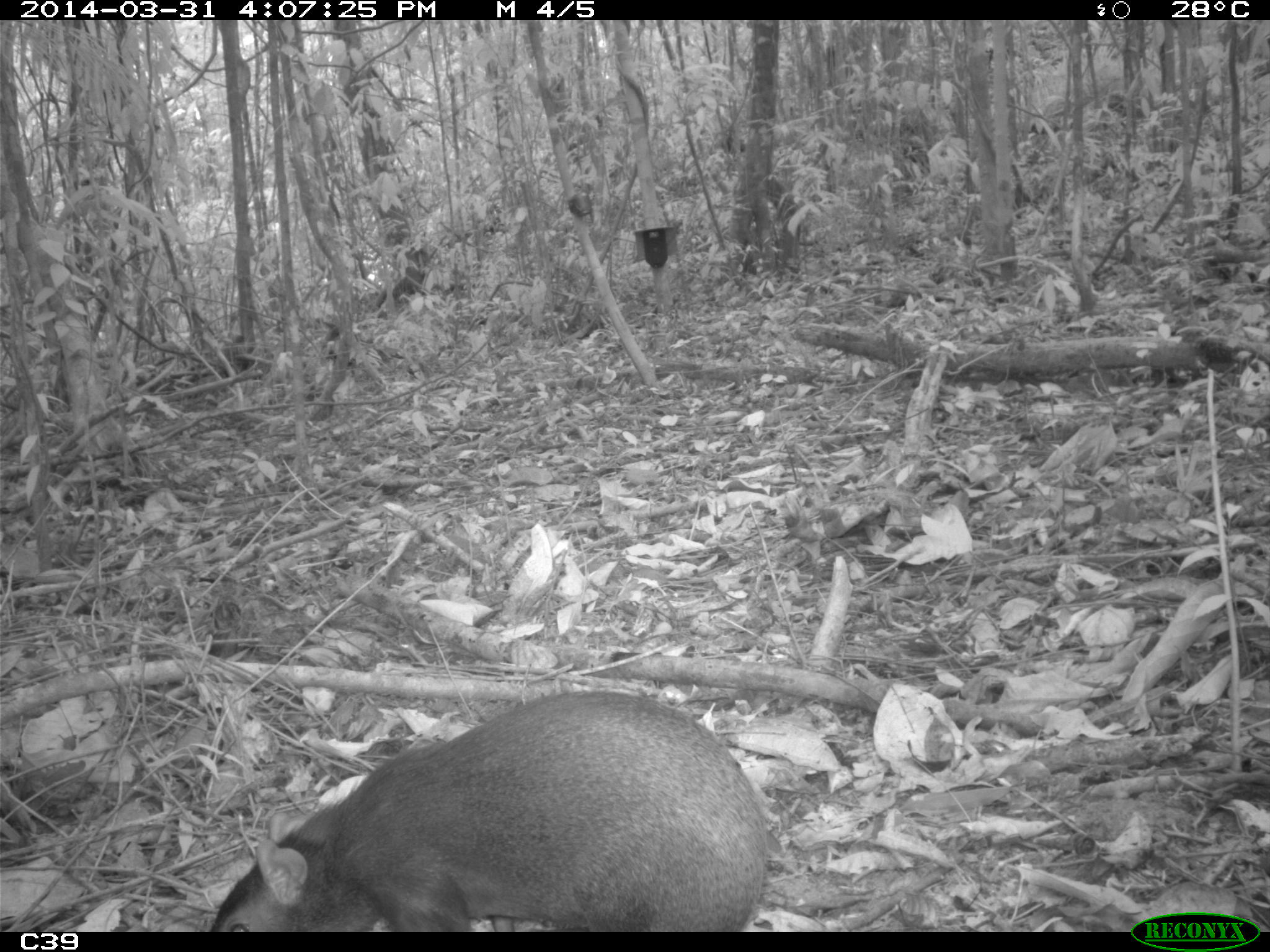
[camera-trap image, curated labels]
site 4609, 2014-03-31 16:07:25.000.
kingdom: Animalia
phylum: Chordata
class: Mammalia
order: Rodentia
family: Dasyproctidae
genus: Dasyprocta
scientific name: Dasyprocta leporina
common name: red-rumped agouti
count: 1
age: adult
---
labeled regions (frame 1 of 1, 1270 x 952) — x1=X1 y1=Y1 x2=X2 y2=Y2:
dasyprocta leporina: x1=205 y1=686 x2=771 y2=933